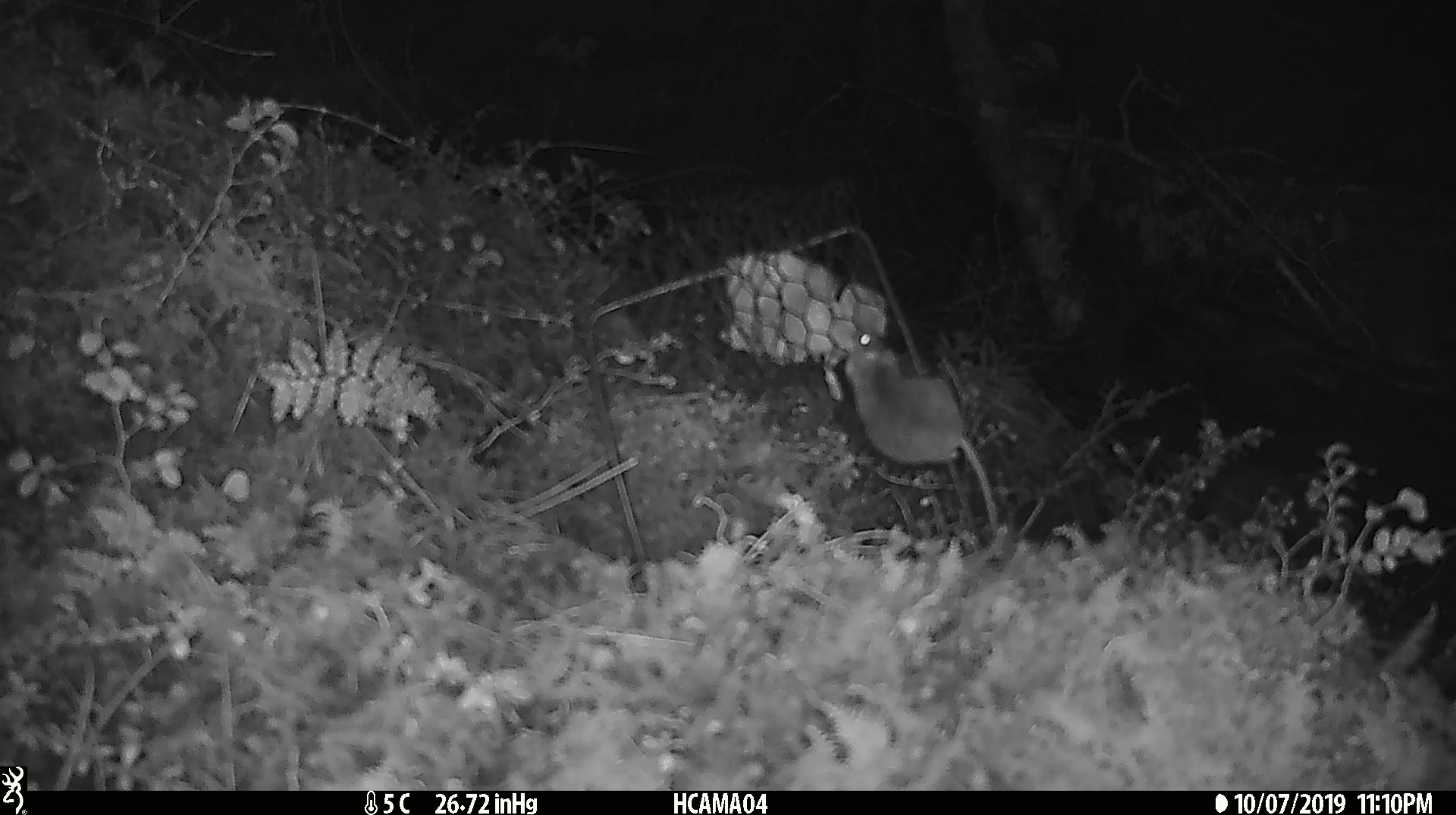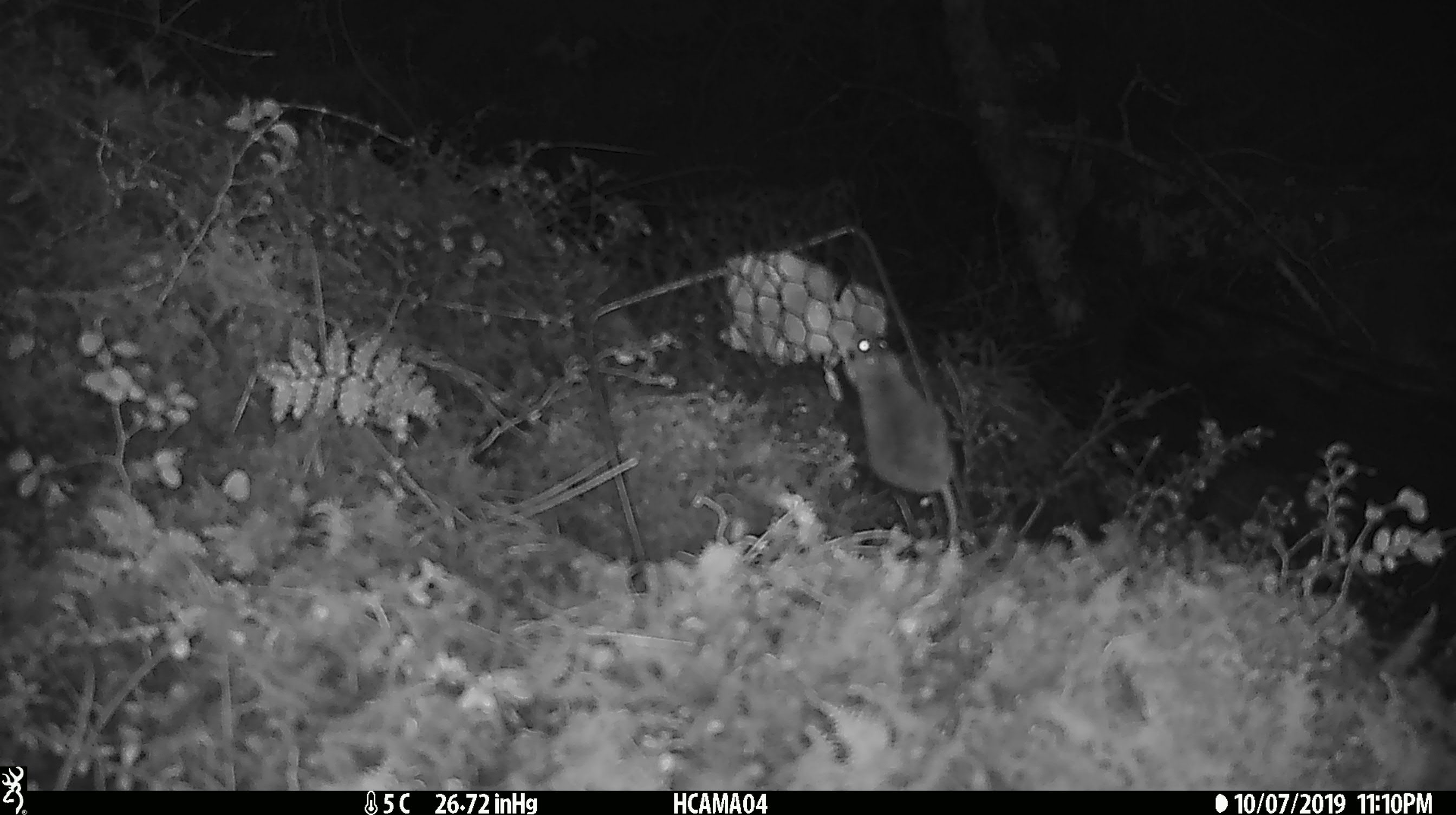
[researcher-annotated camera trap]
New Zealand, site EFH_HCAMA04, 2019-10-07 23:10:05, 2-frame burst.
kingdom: Animalia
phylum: Chordata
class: Mammalia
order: Rodentia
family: Muridae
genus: Mus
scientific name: Mus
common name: mouse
Mouse (Mus).